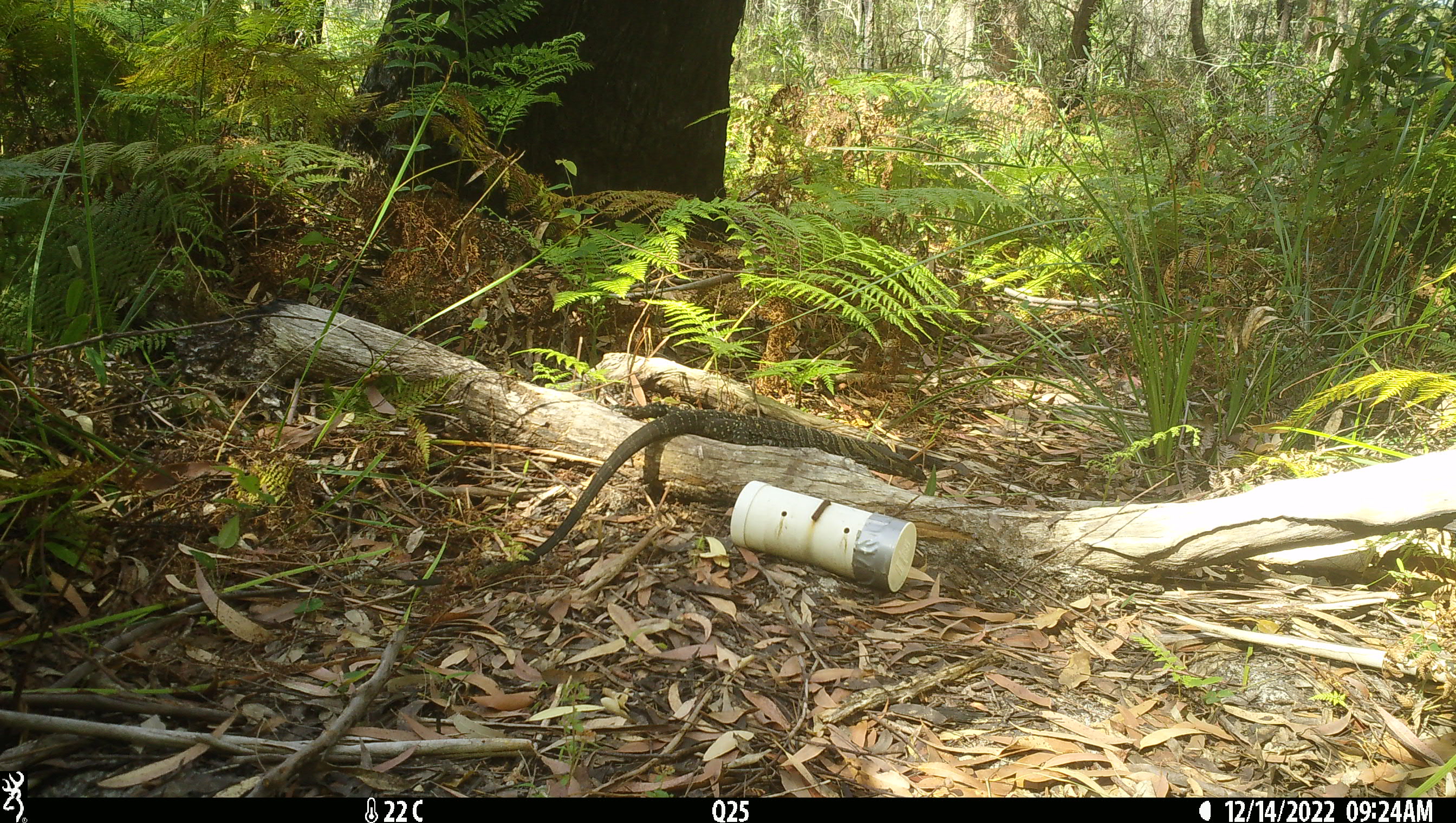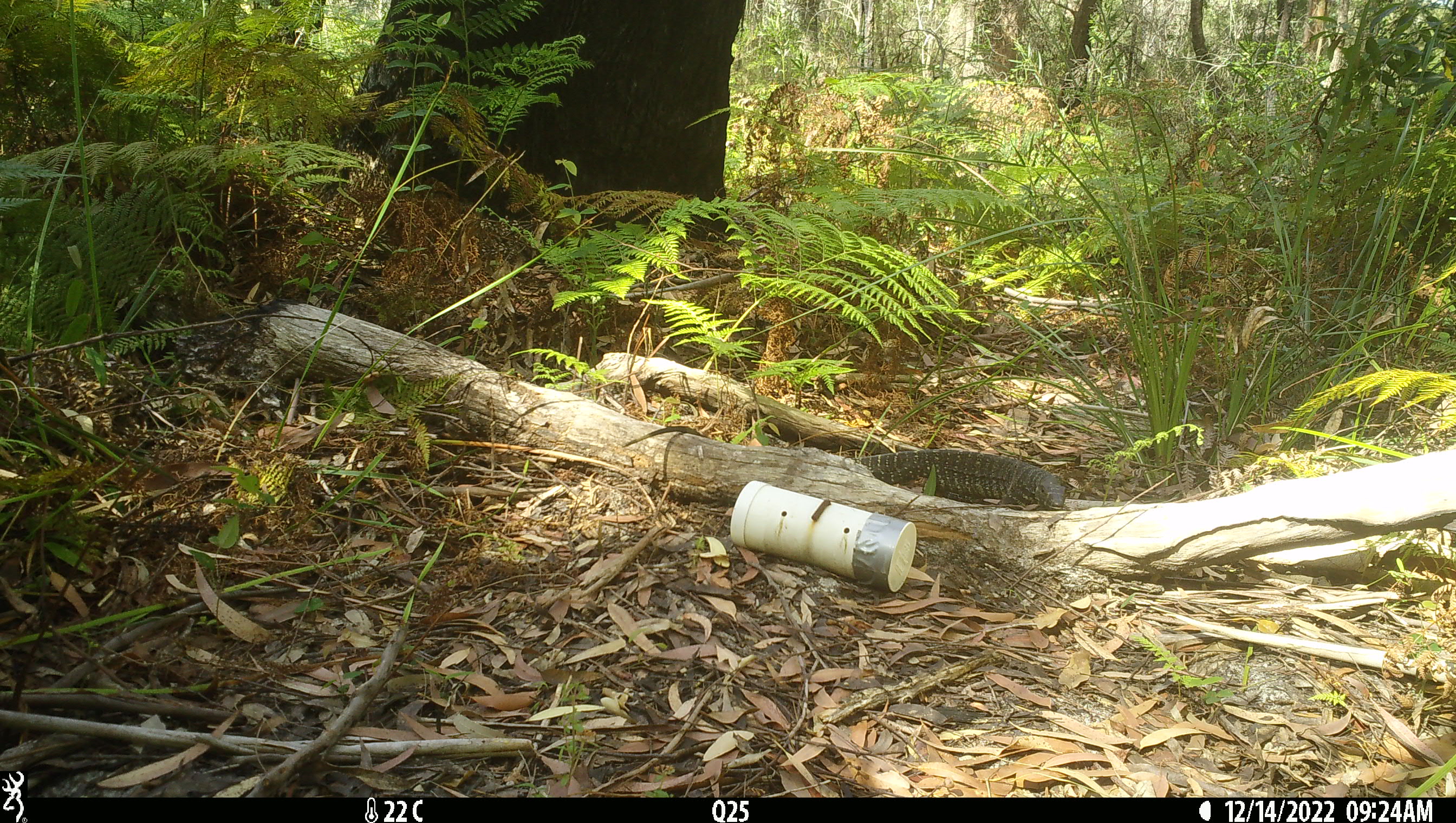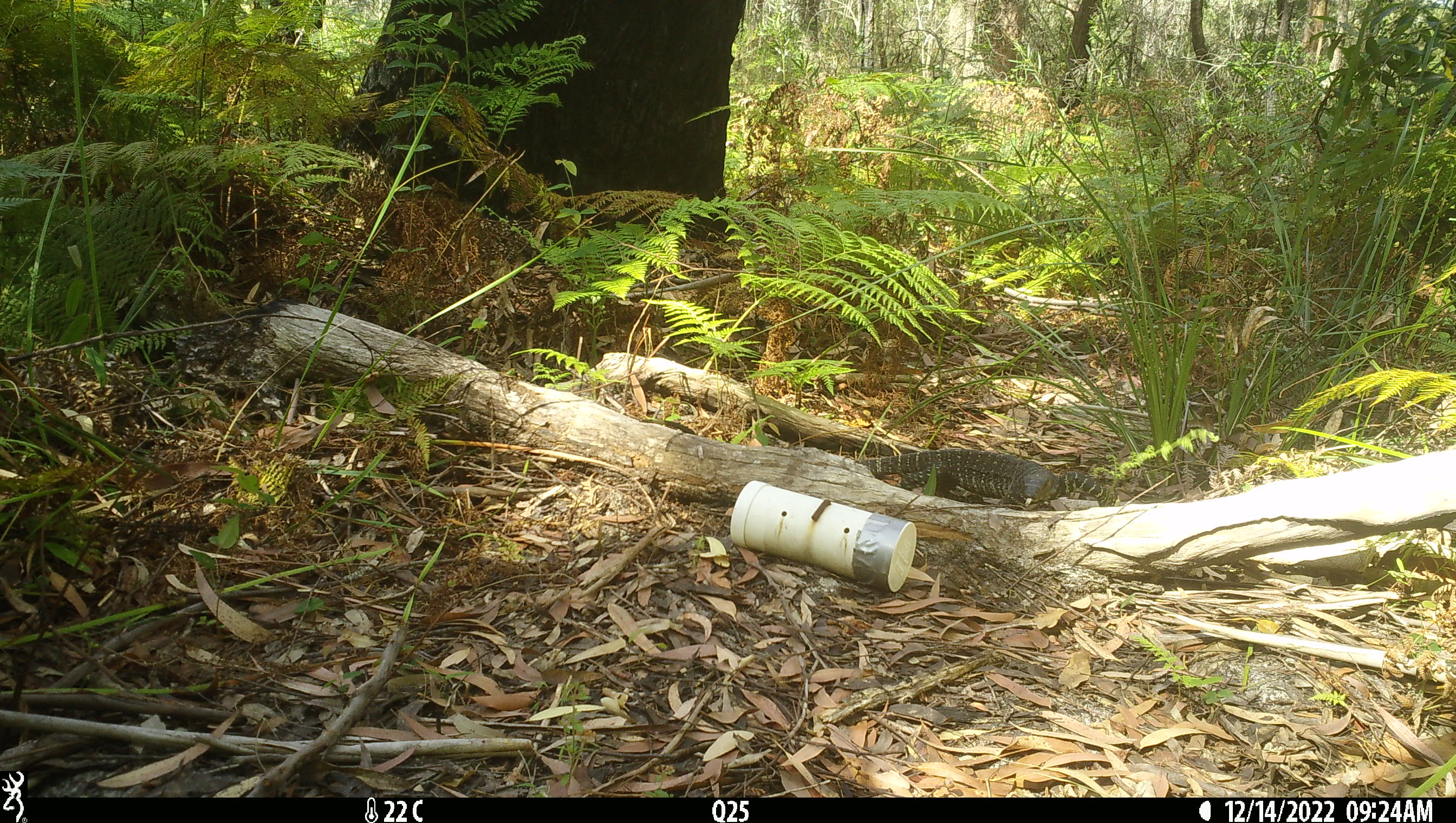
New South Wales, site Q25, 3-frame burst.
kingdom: Animalia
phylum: Chordata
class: Reptilia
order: Squamata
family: Varanidae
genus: Varanus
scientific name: Varanus varius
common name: lace monitor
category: goanna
Goanna (lace monitor) (Varanus varius).